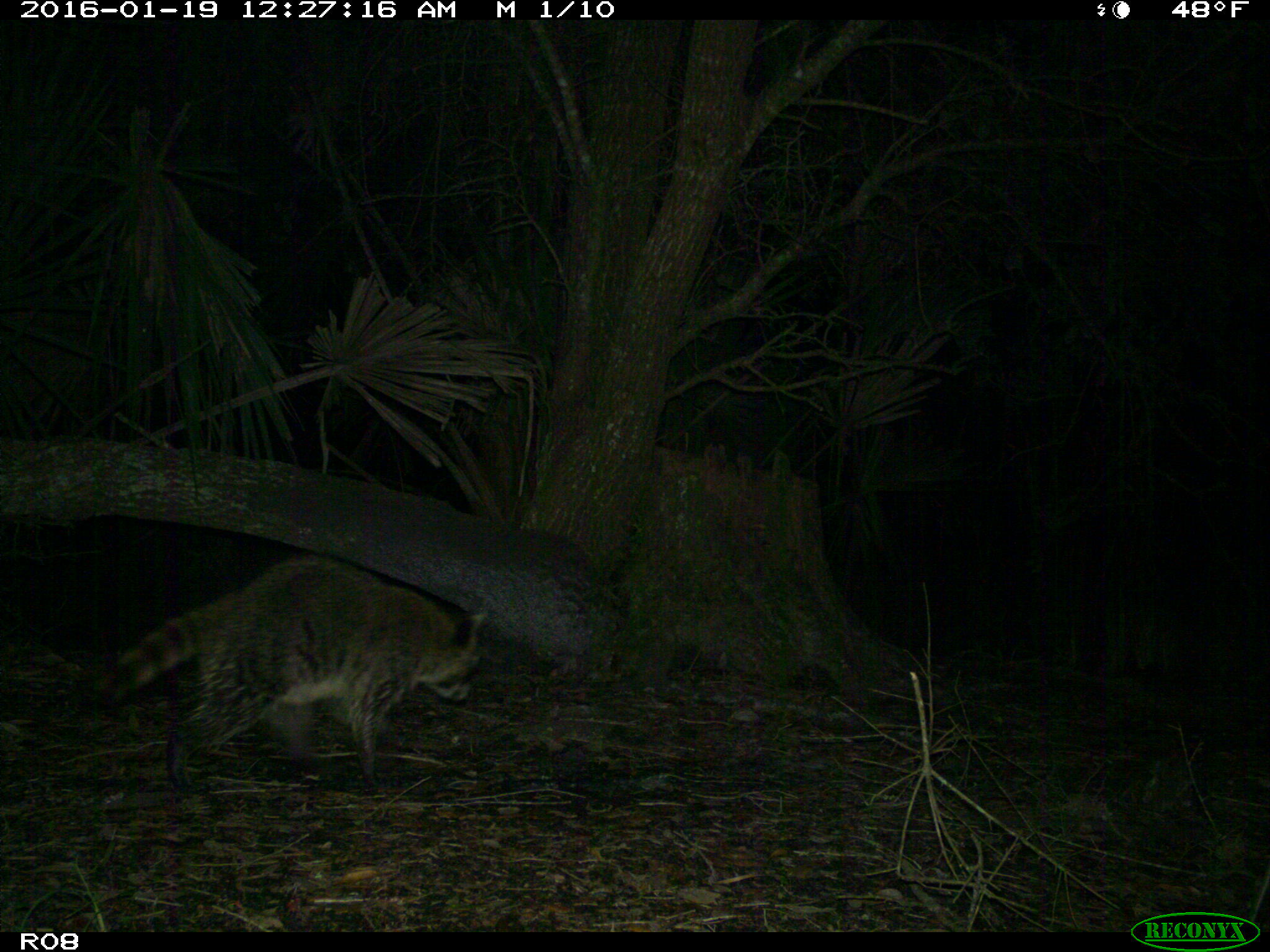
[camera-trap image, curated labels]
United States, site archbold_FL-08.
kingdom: Animalia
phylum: Chordata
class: Mammalia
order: Carnivora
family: Procyonidae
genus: Procyon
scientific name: Procyon lotor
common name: common raccoon